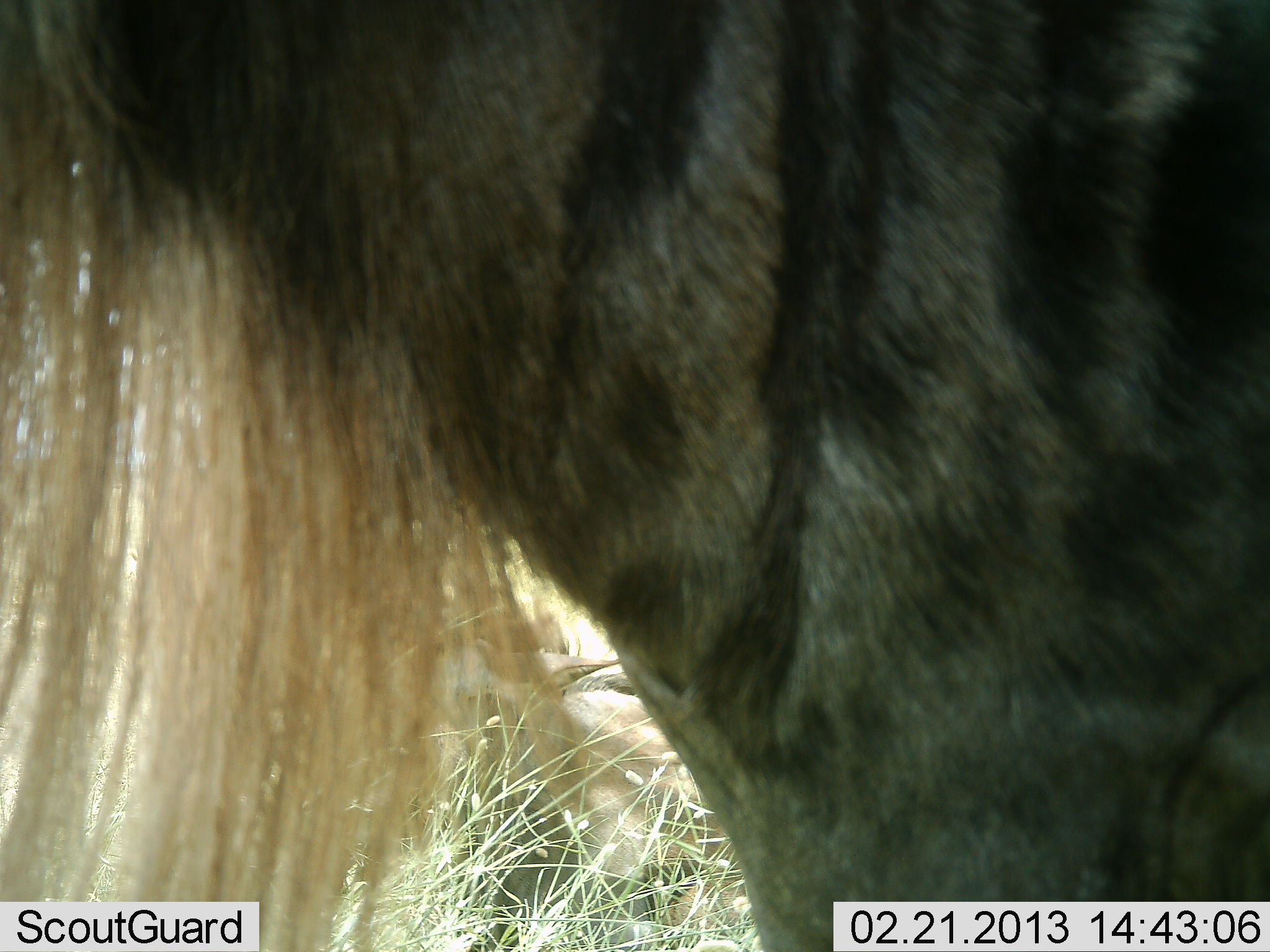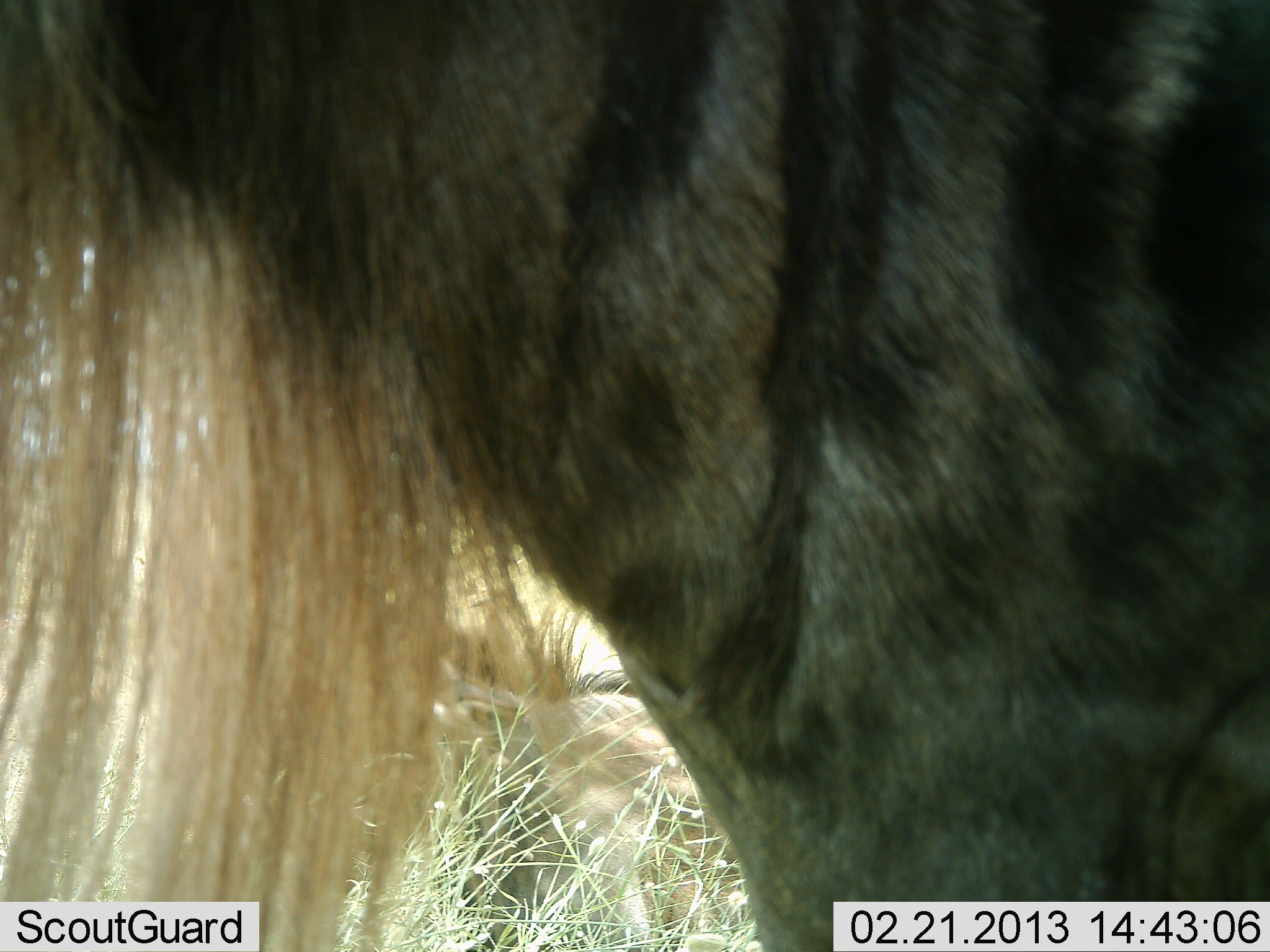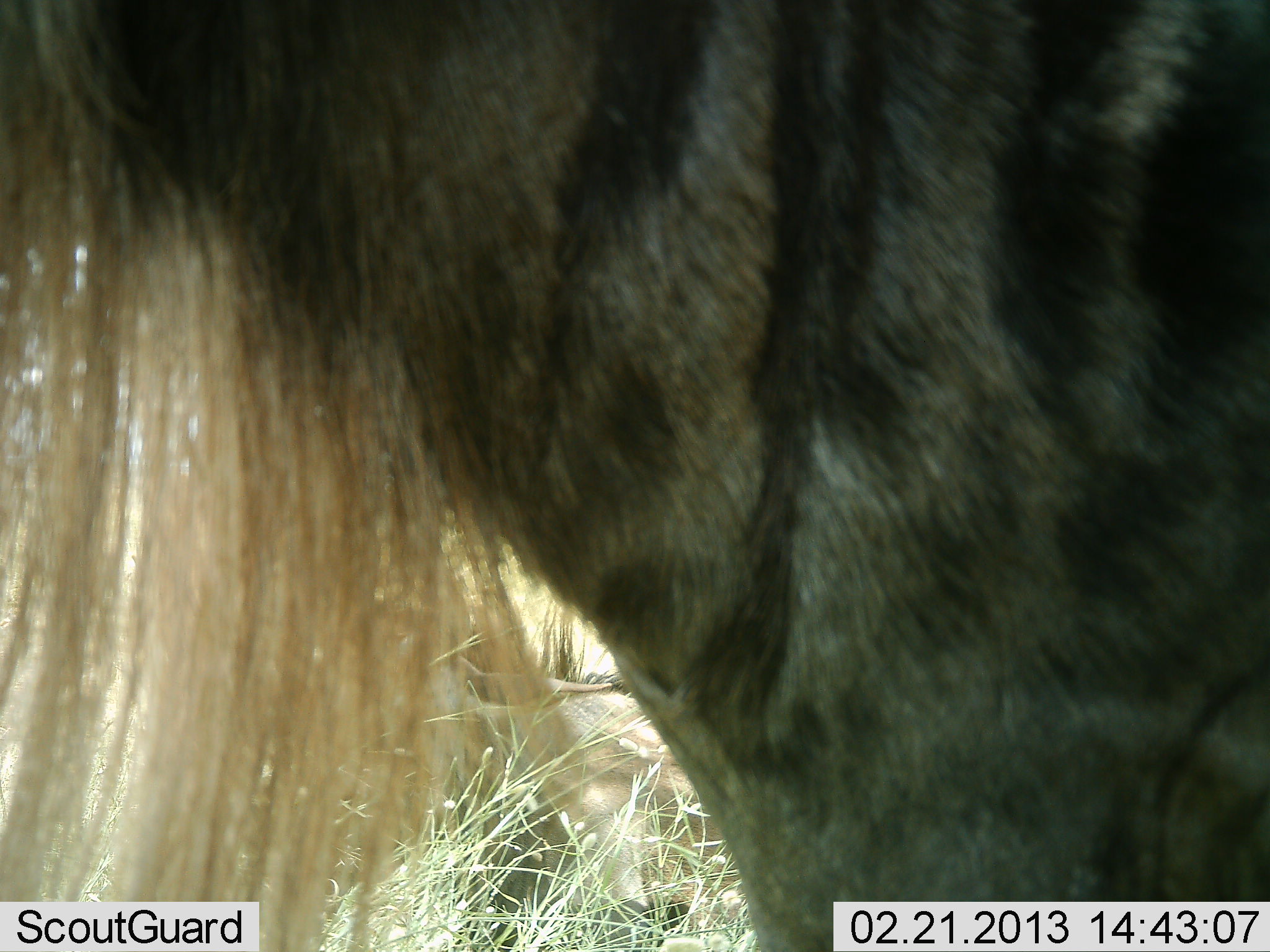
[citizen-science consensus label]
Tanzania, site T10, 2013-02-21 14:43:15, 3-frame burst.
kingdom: Animalia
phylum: Chordata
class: Mammalia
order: Artiodactyla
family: Bovidae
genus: Connochaetes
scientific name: Connochaetes taurinus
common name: blue wildebeest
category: wildebeest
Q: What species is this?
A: Wildebeest (blue wildebeest) (Connochaetes taurinus).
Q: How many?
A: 2.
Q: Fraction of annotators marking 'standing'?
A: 94%.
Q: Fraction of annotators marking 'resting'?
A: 62%.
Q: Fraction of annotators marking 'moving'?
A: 0%.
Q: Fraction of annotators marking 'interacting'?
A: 0%.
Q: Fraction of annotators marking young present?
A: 0%.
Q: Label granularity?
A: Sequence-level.